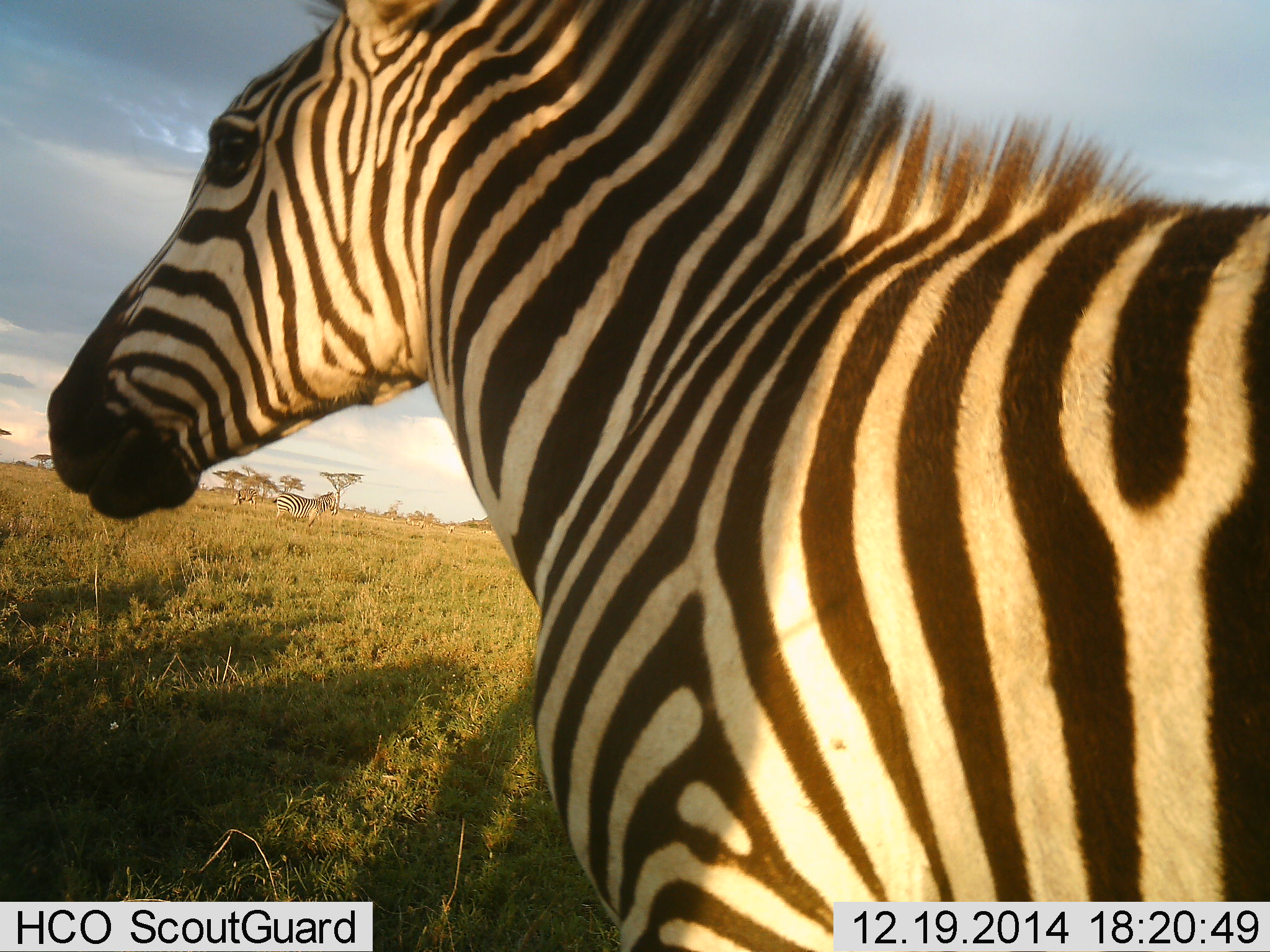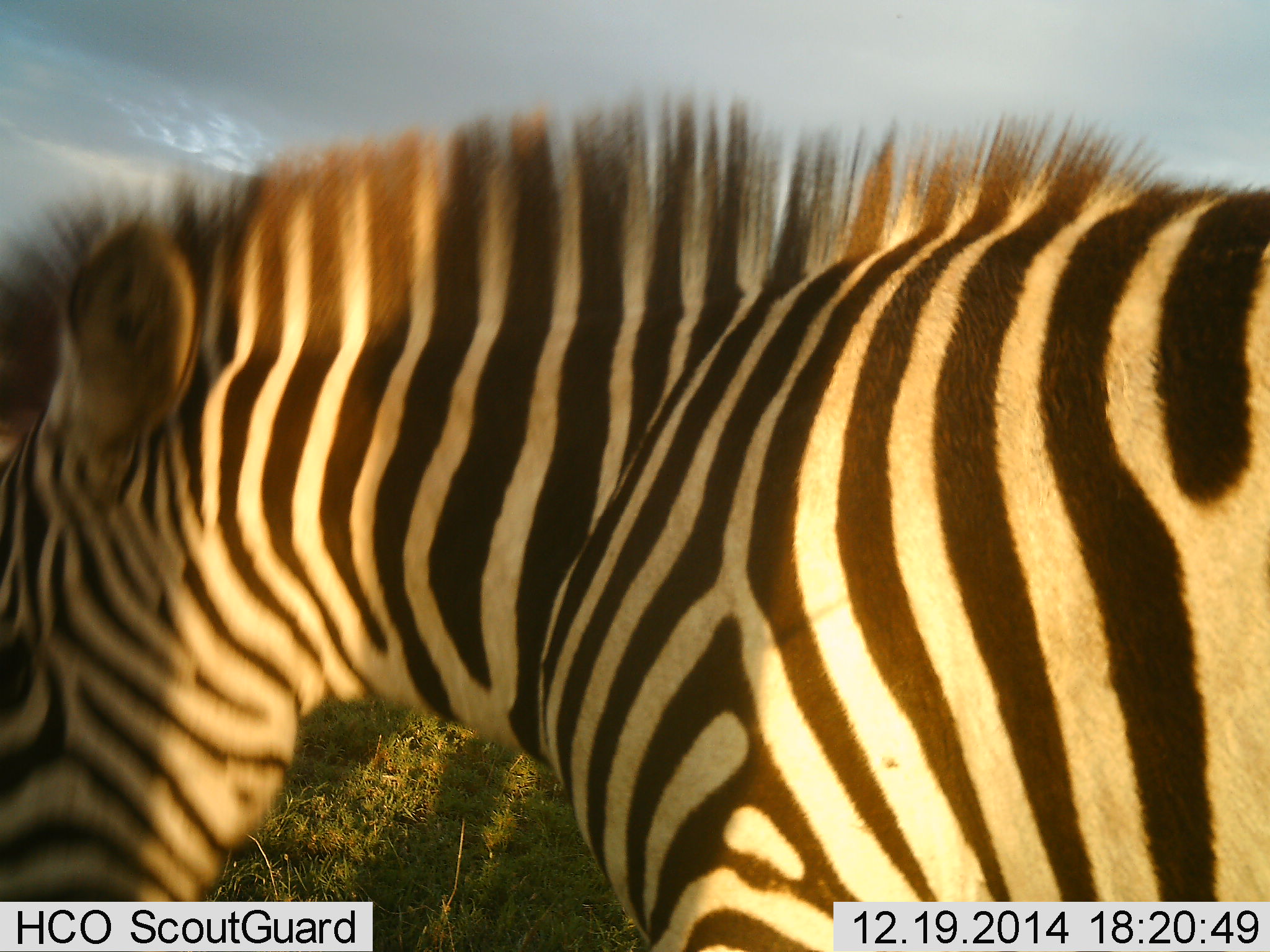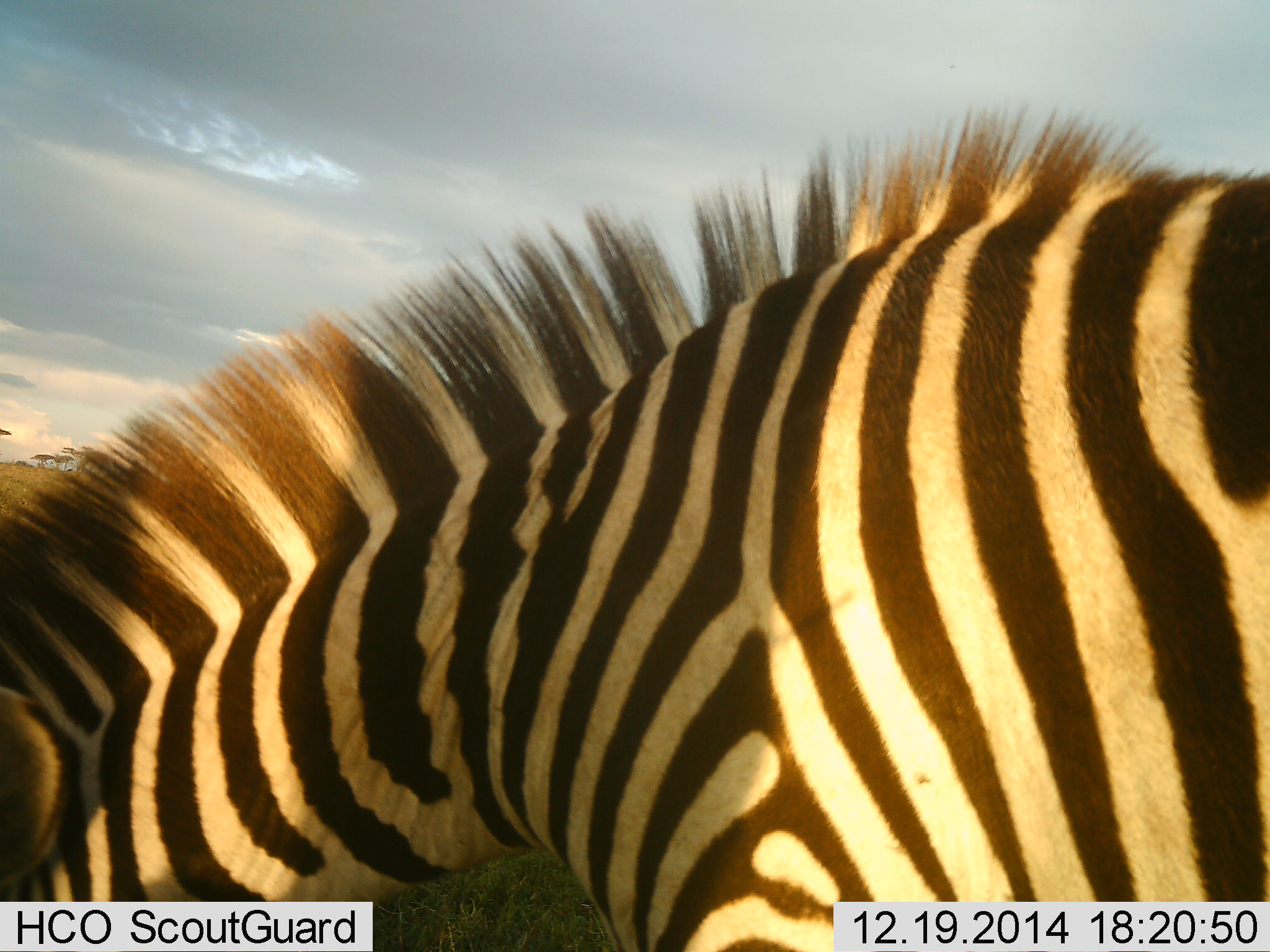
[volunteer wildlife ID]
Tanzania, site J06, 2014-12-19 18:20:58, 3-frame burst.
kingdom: Animalia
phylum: Chordata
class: Mammalia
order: Perissodactyla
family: Equidae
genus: Equus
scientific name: Equus quagga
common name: plains zebra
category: zebra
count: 2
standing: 90%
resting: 0%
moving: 20%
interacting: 0%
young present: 0%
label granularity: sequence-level